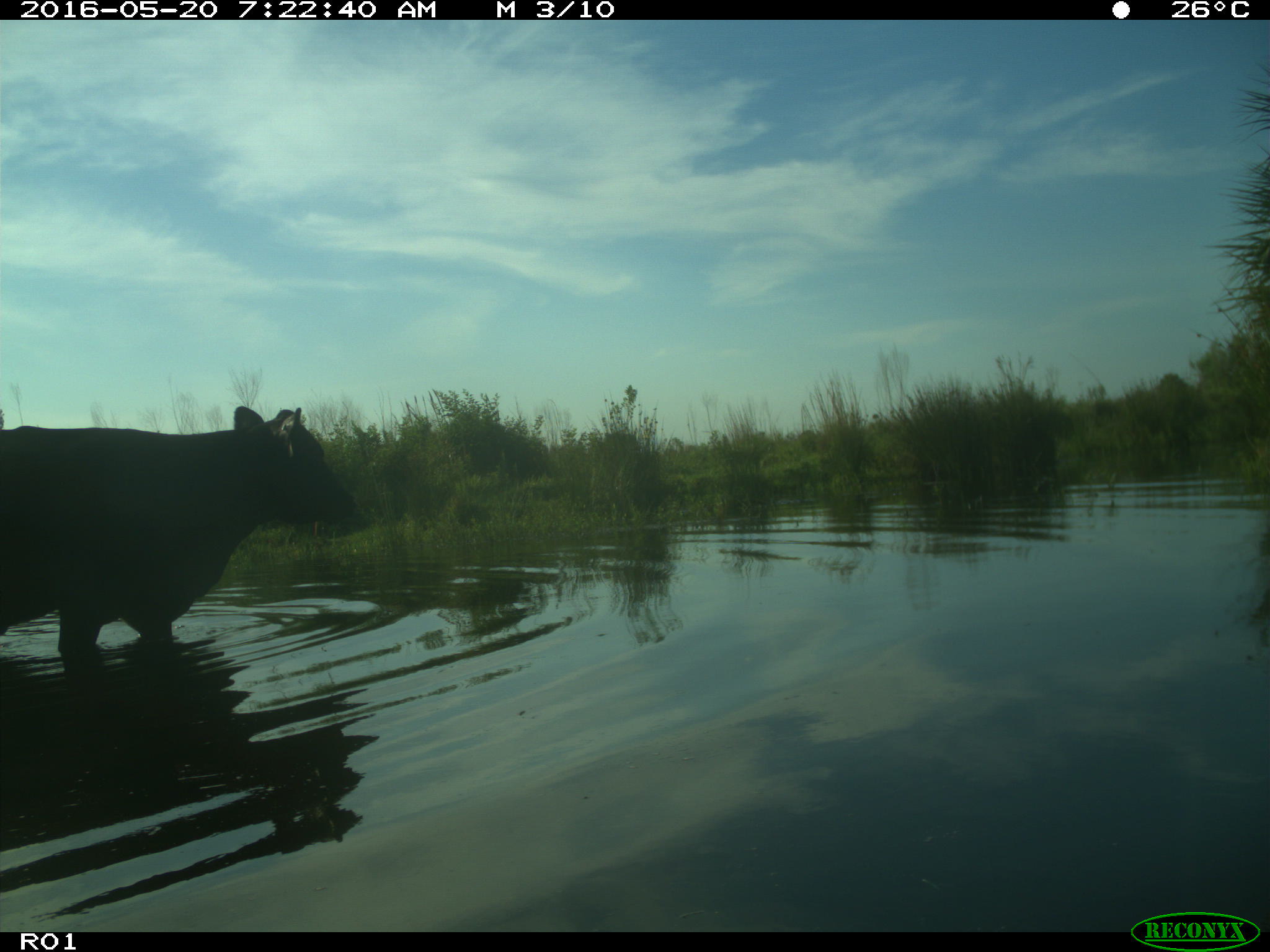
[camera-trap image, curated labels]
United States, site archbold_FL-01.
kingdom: Animalia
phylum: Chordata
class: Mammalia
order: Artiodactyla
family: Bovidae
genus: Bos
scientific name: Bos taurus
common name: domestic cow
Bos taurus (domestic cow).